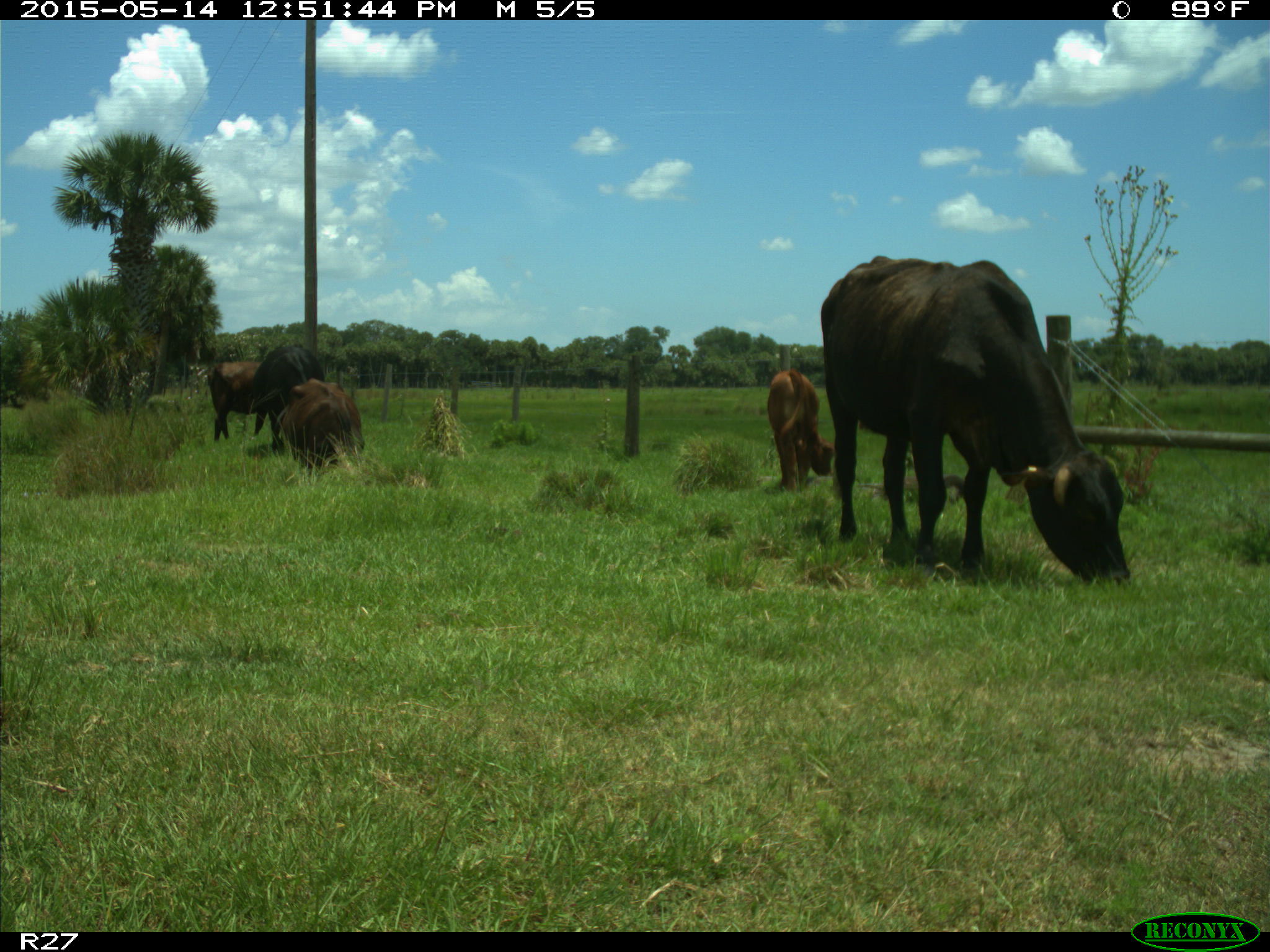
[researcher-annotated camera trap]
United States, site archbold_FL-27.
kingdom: Animalia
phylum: Chordata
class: Mammalia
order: Artiodactyla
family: Bovidae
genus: Bos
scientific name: Bos taurus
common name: domestic cow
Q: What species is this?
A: Bos taurus (domestic cow).